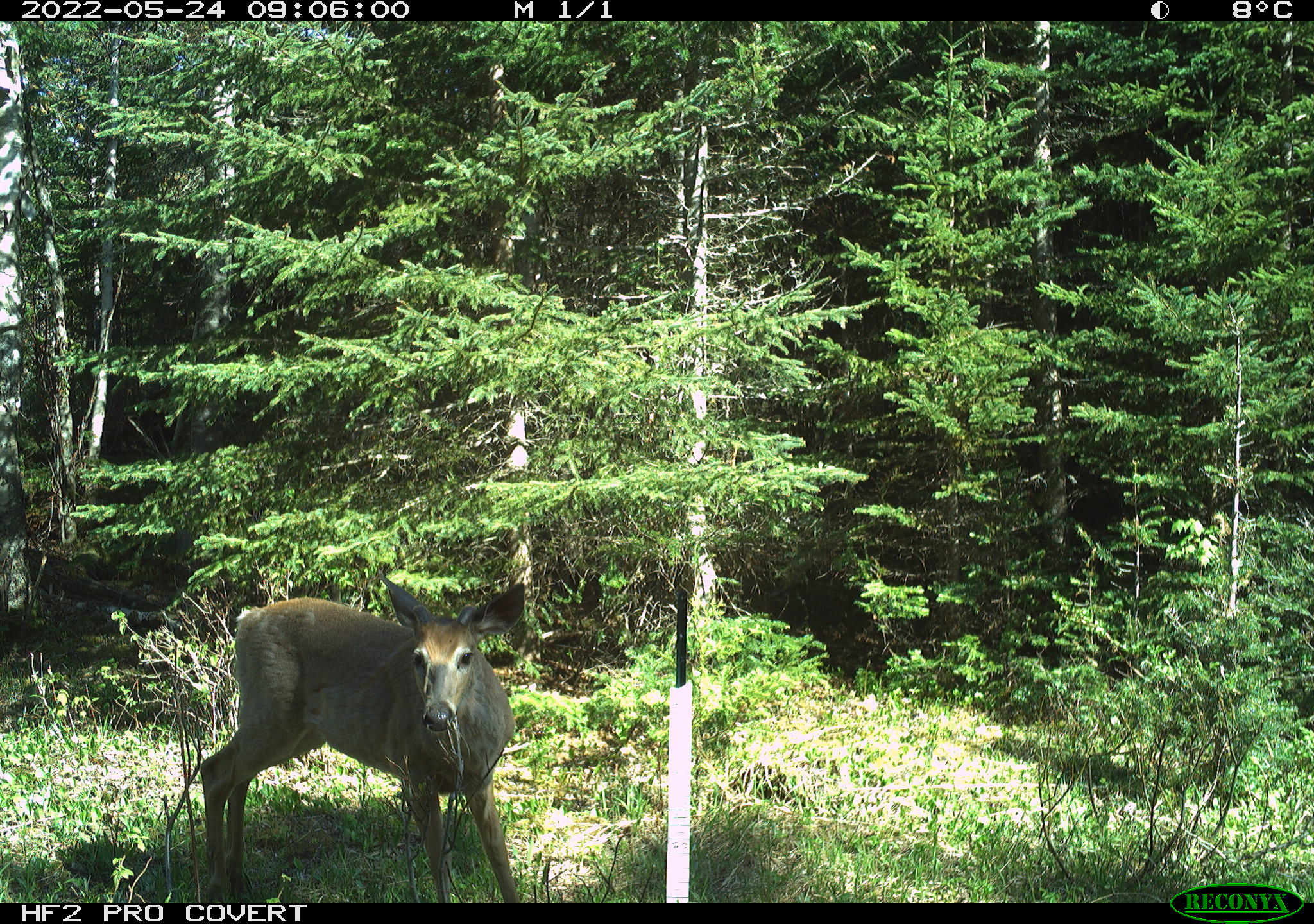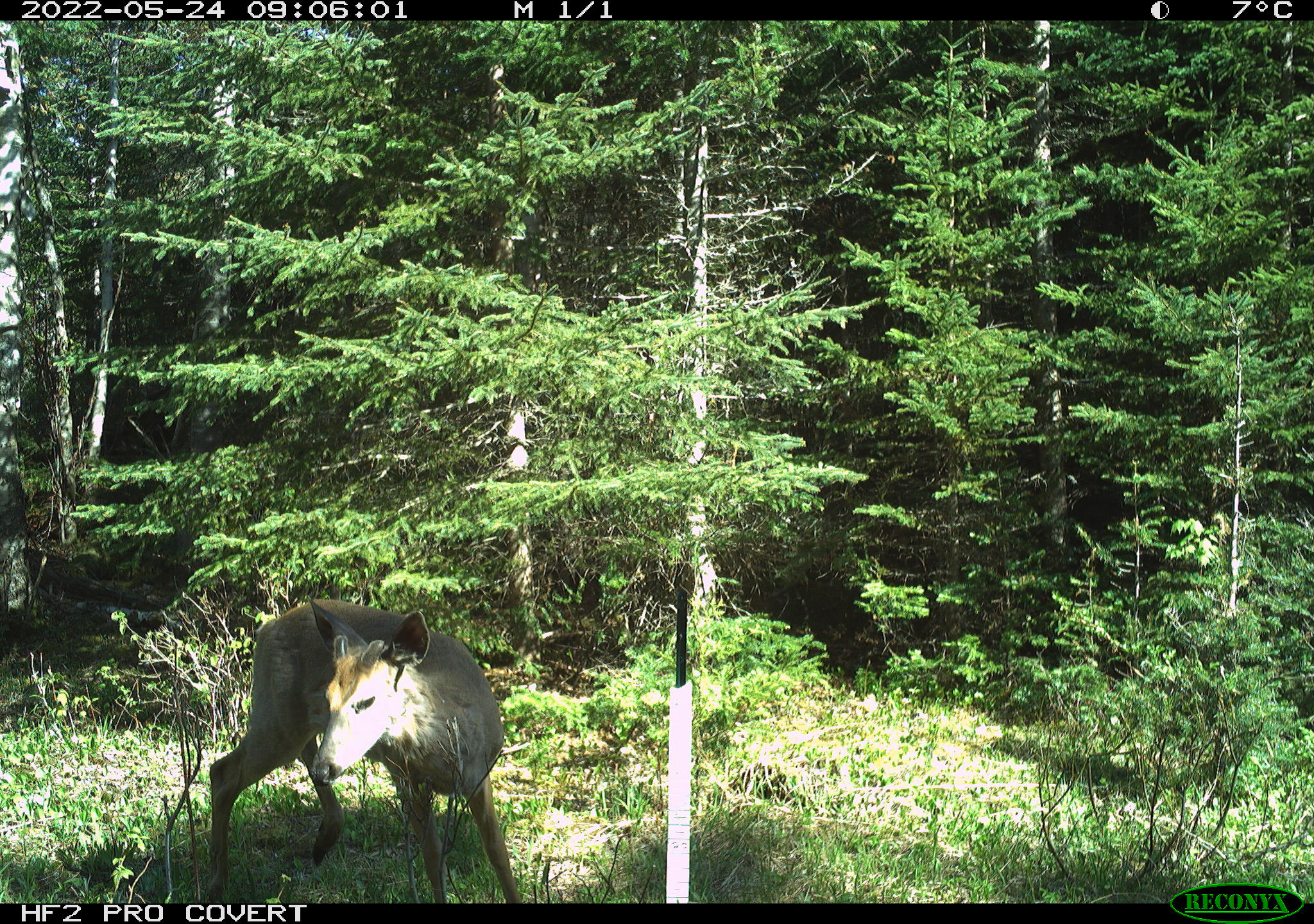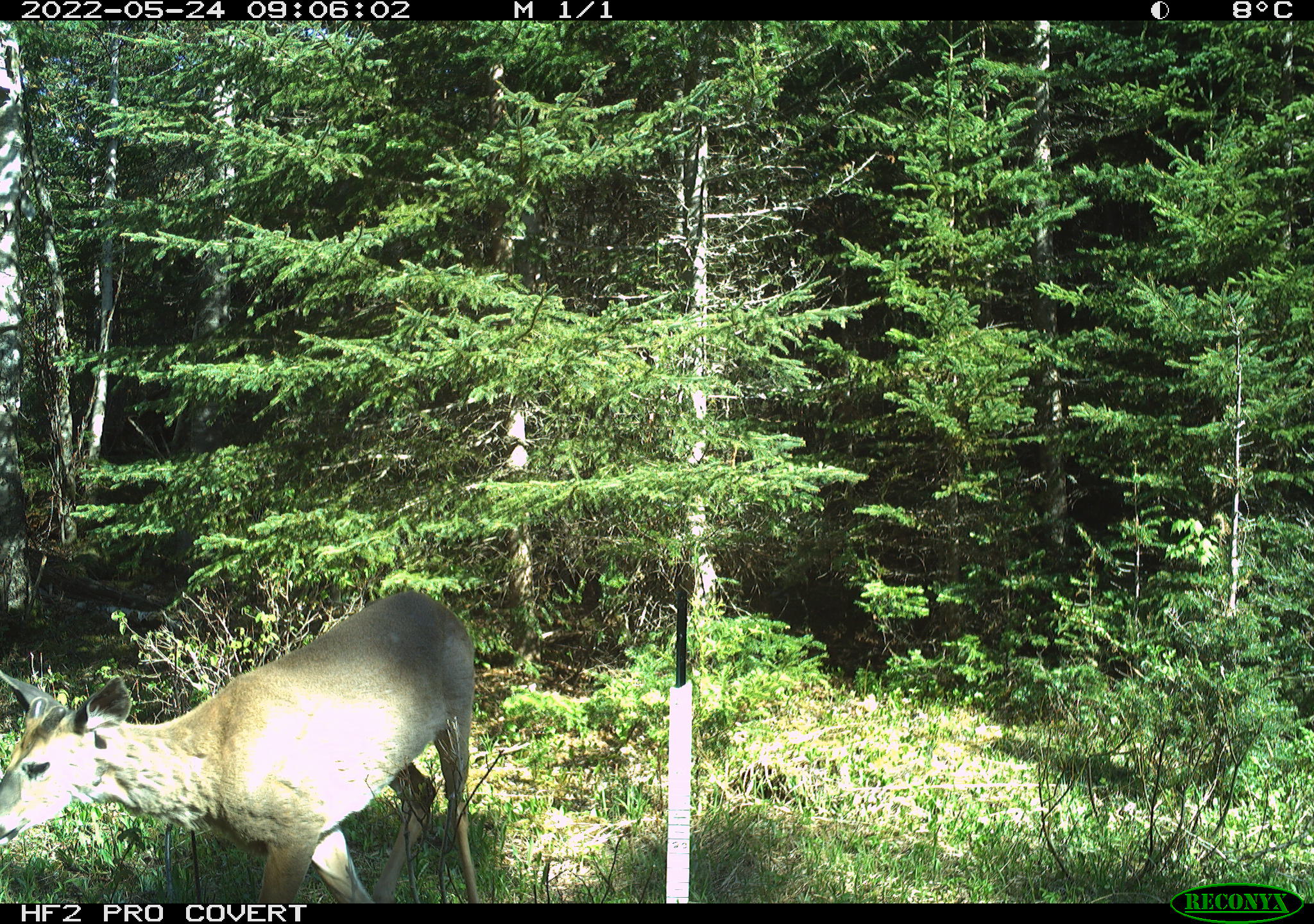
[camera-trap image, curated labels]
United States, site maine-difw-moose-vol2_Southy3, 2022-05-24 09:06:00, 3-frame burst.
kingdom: Animalia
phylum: Chordata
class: Mammalia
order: Artiodactyla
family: Cervidae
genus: Odocoileus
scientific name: Odocoileus virginianus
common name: white-tailed deer